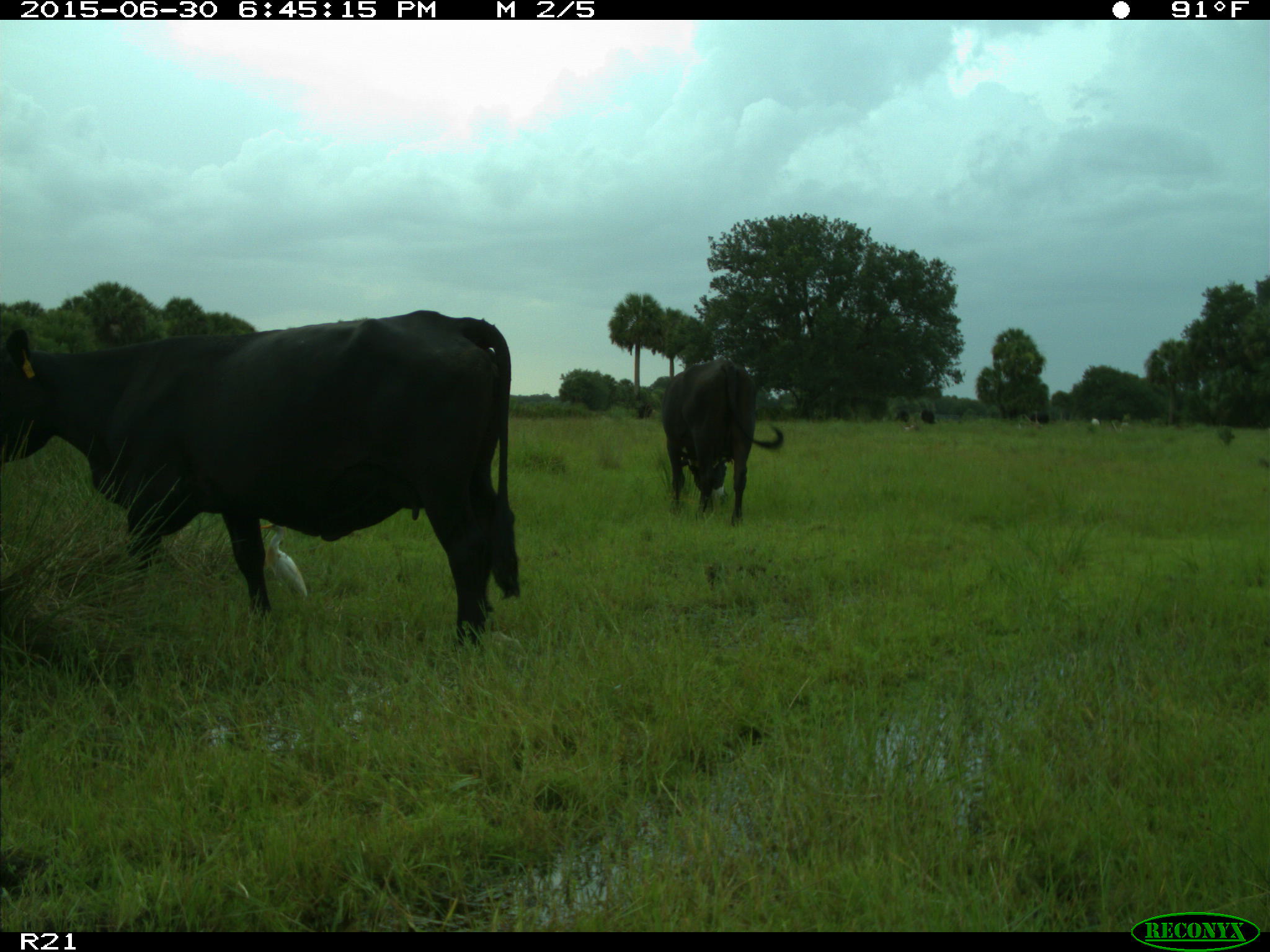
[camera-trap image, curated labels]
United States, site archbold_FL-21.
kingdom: Animalia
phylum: Chordata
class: Mammalia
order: Artiodactyla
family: Bovidae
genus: Bos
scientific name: Bos taurus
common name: domestic cow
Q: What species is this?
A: Bos taurus (domestic cow).